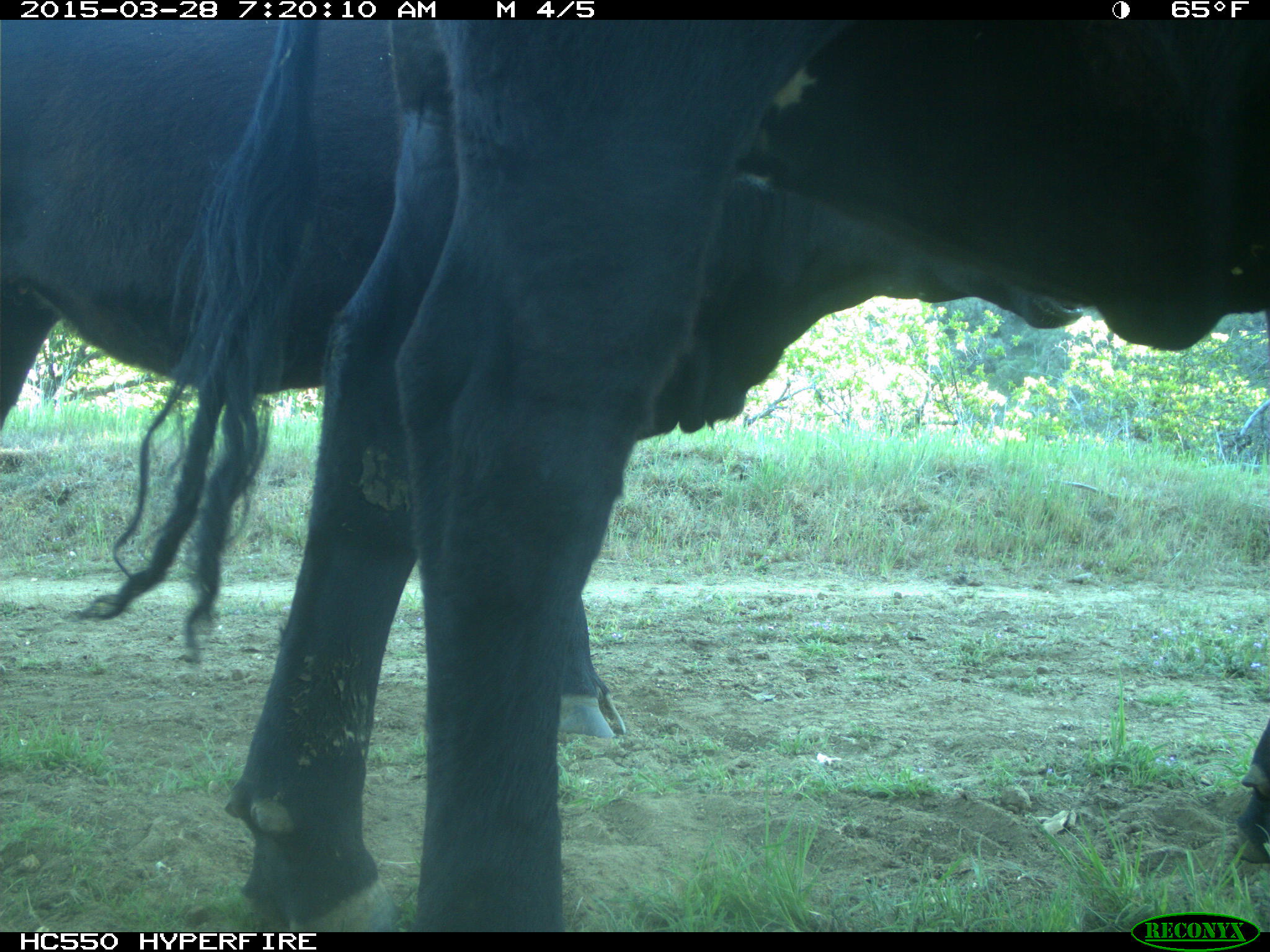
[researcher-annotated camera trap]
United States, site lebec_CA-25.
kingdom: Animalia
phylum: Chordata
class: Mammalia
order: Artiodactyla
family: Bovidae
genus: Bos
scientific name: Bos taurus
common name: domestic cow